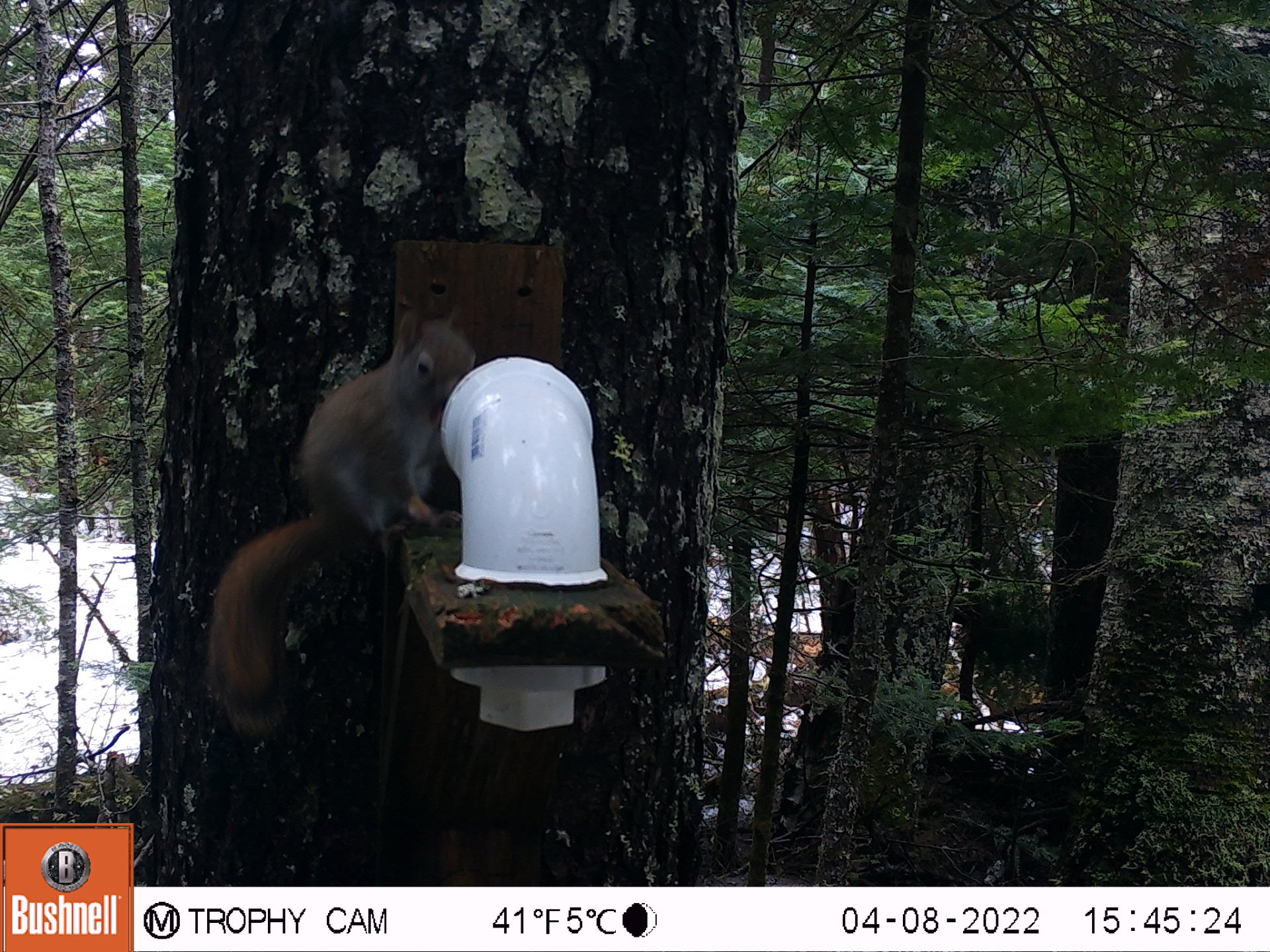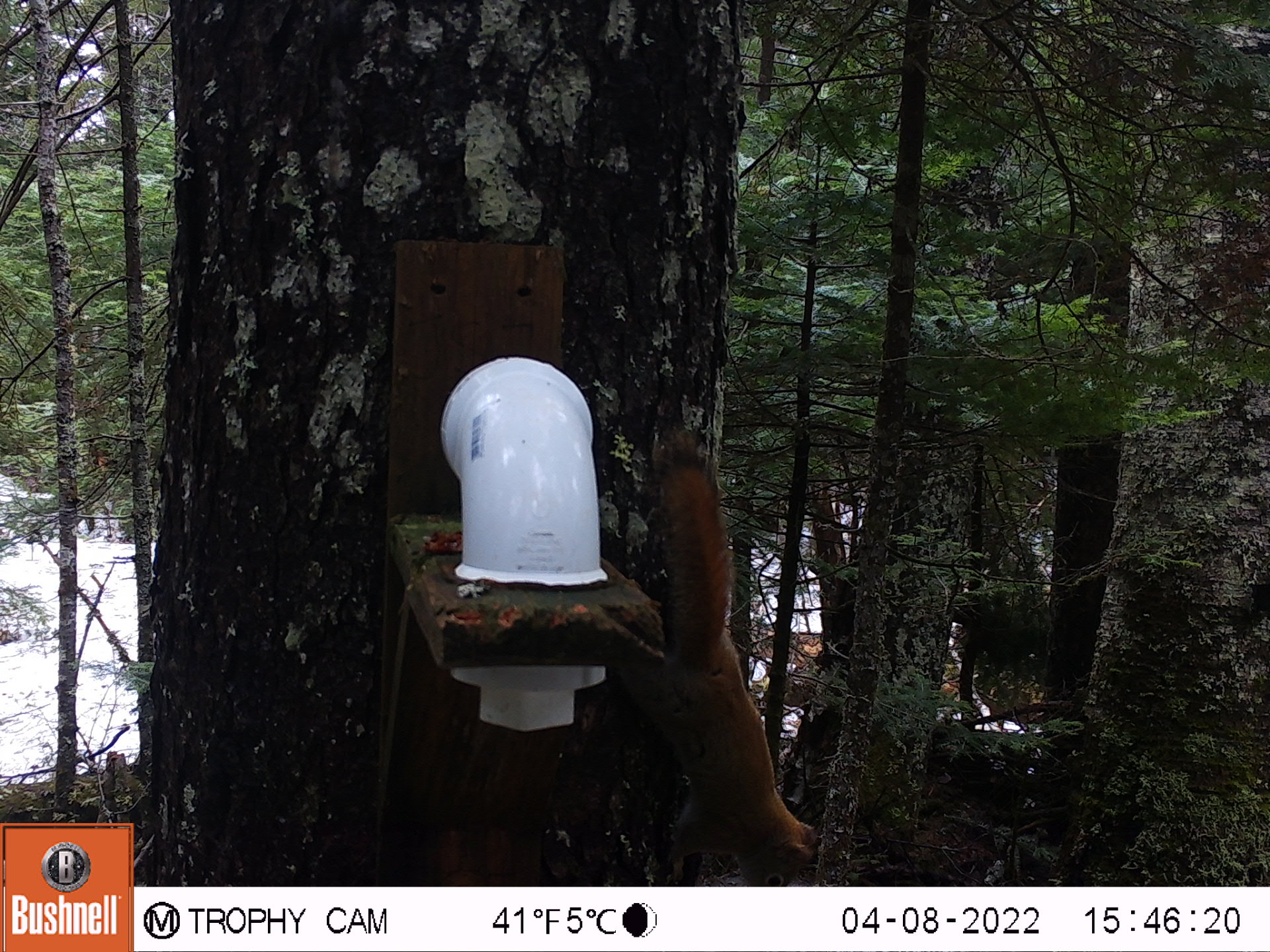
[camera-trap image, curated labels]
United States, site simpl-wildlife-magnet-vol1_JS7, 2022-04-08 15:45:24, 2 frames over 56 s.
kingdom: Animalia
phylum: Chordata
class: Mammalia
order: Rodentia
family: Sciuridae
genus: Tamiasciurus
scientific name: Tamiasciurus hudsonicus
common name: red squirrel